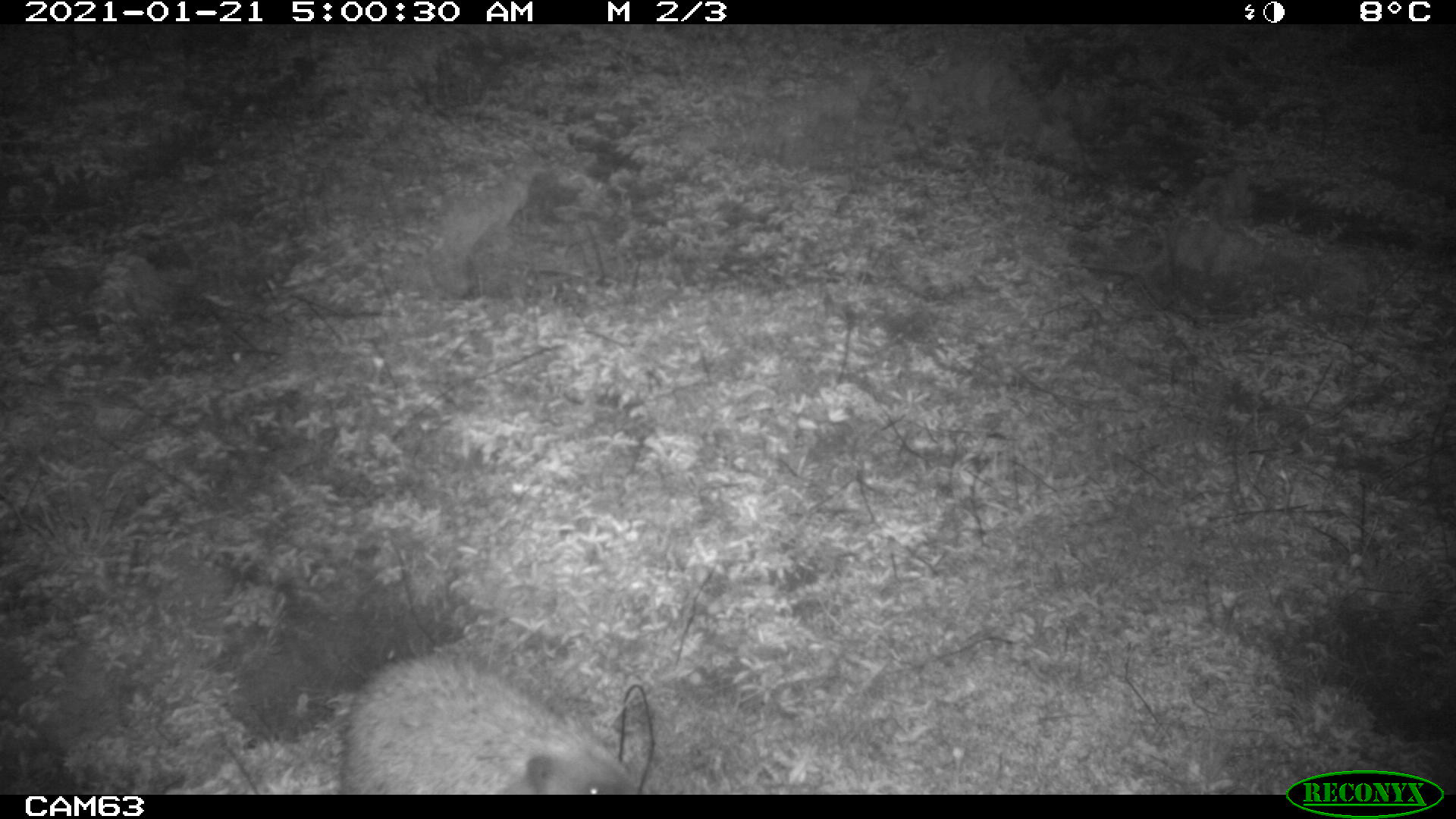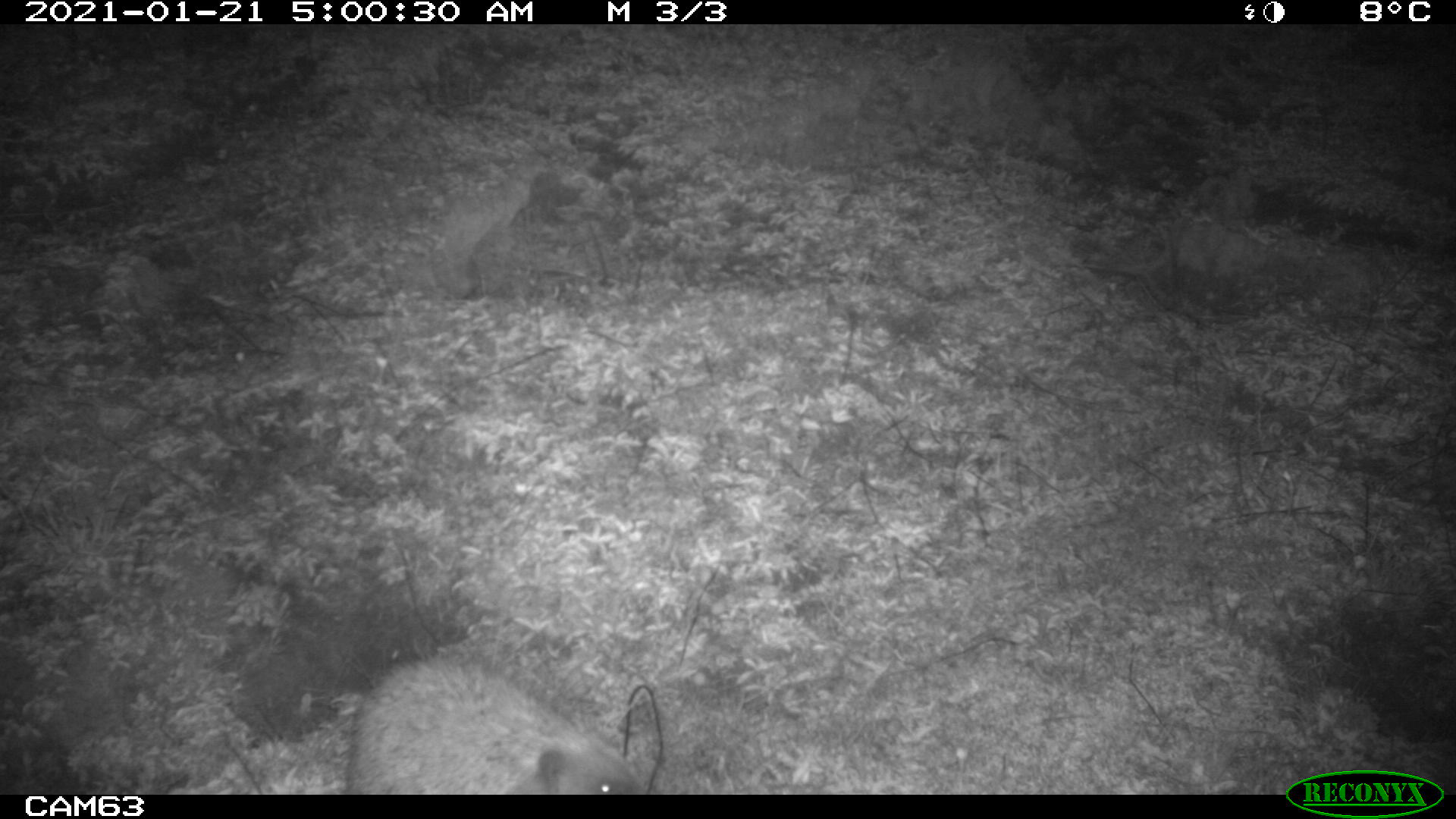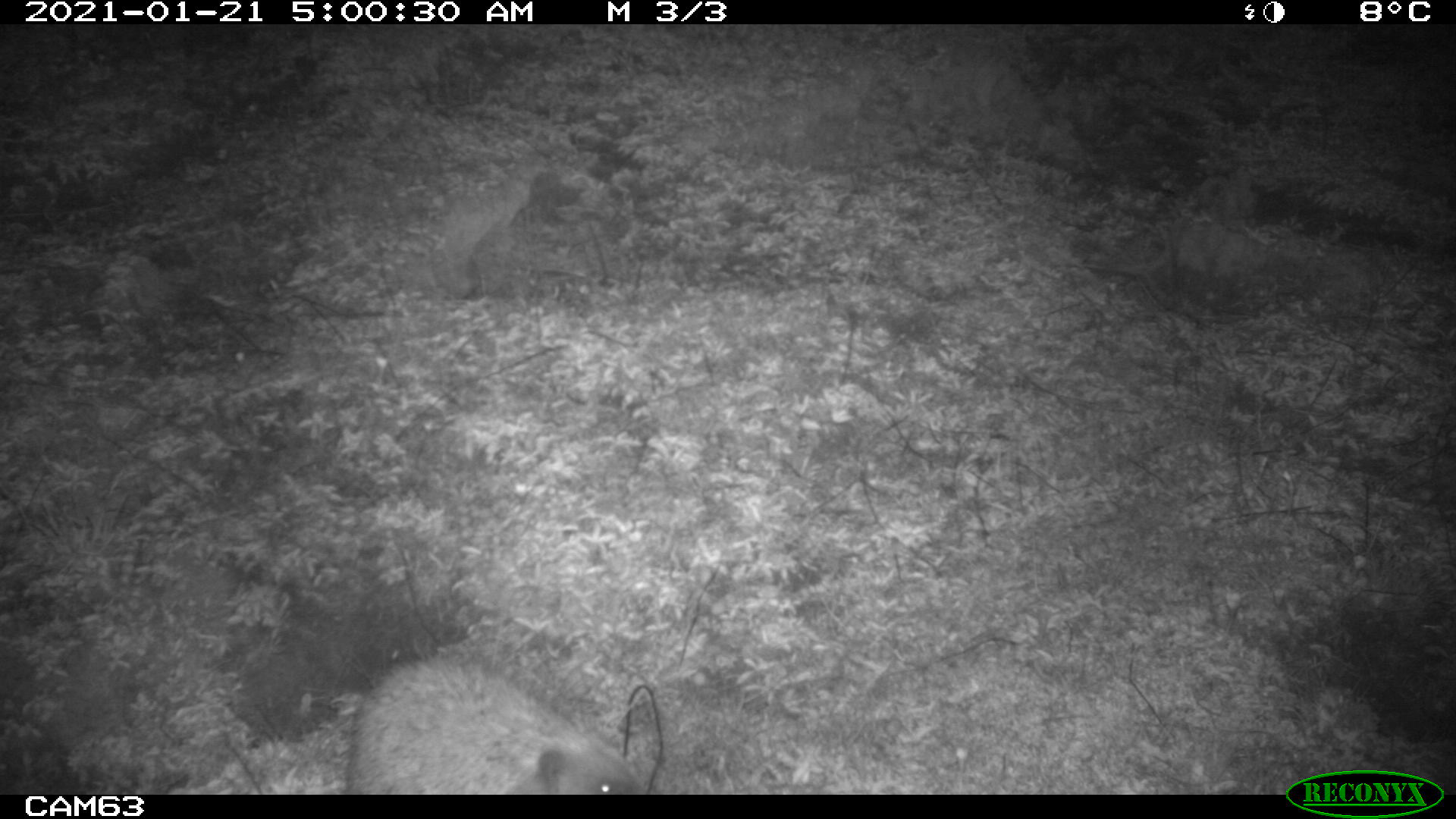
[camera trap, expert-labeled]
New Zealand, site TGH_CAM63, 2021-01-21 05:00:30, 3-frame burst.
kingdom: Animalia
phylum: Chordata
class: Mammalia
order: Eulipotyphla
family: Erinaceidae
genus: Erinaceus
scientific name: Erinaceus europaeus europaeus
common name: european hedgehog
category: hedgehog